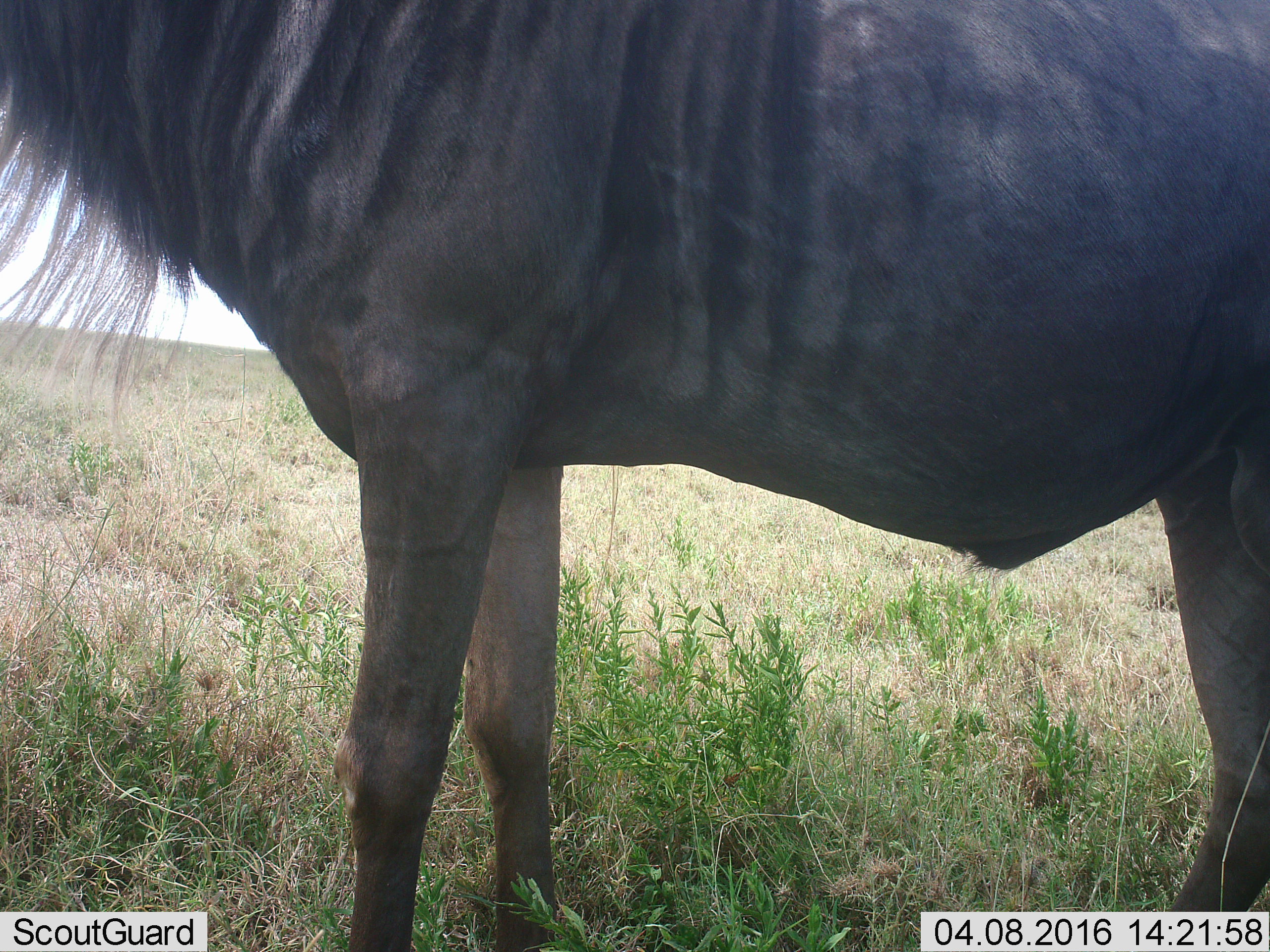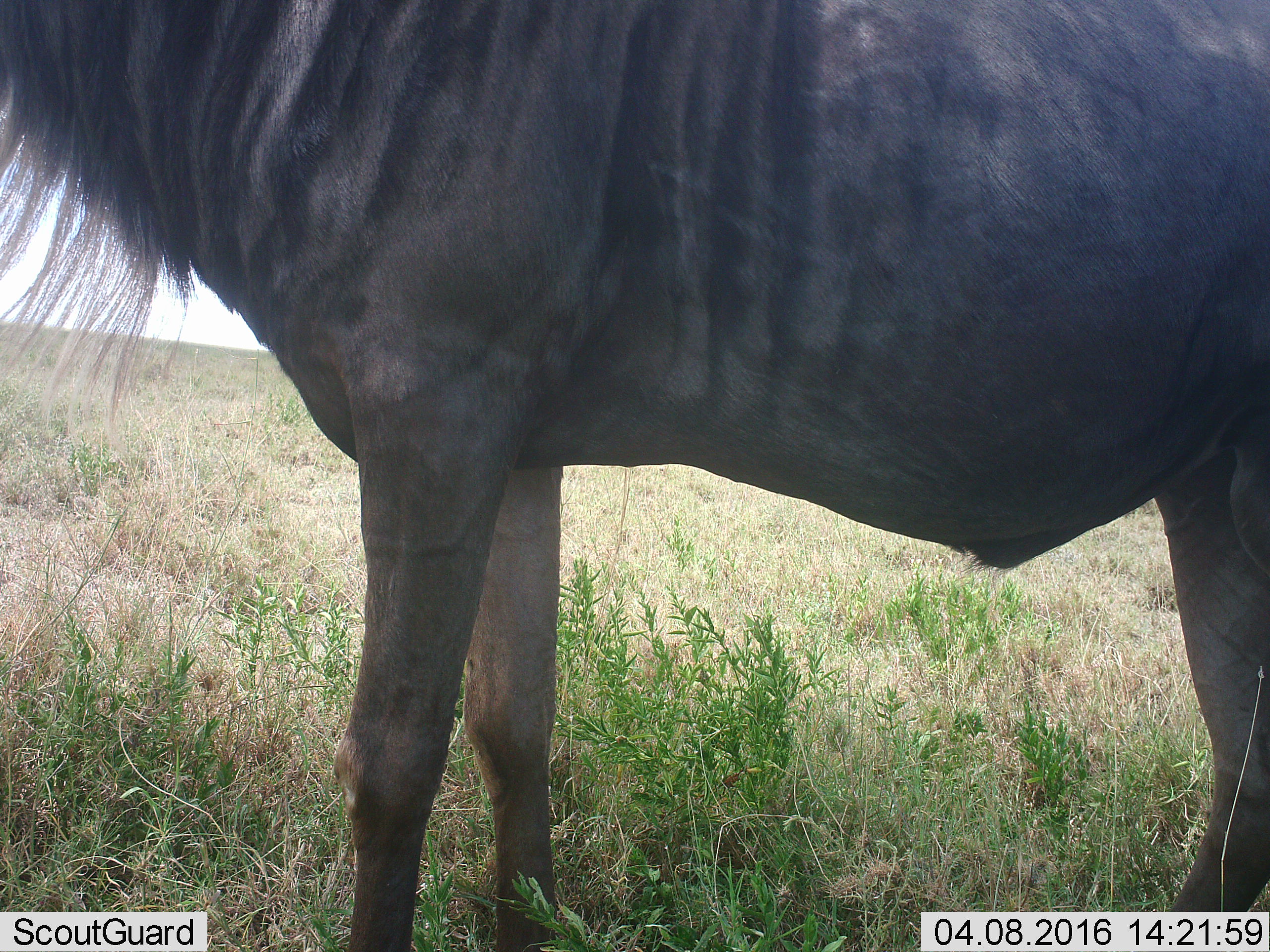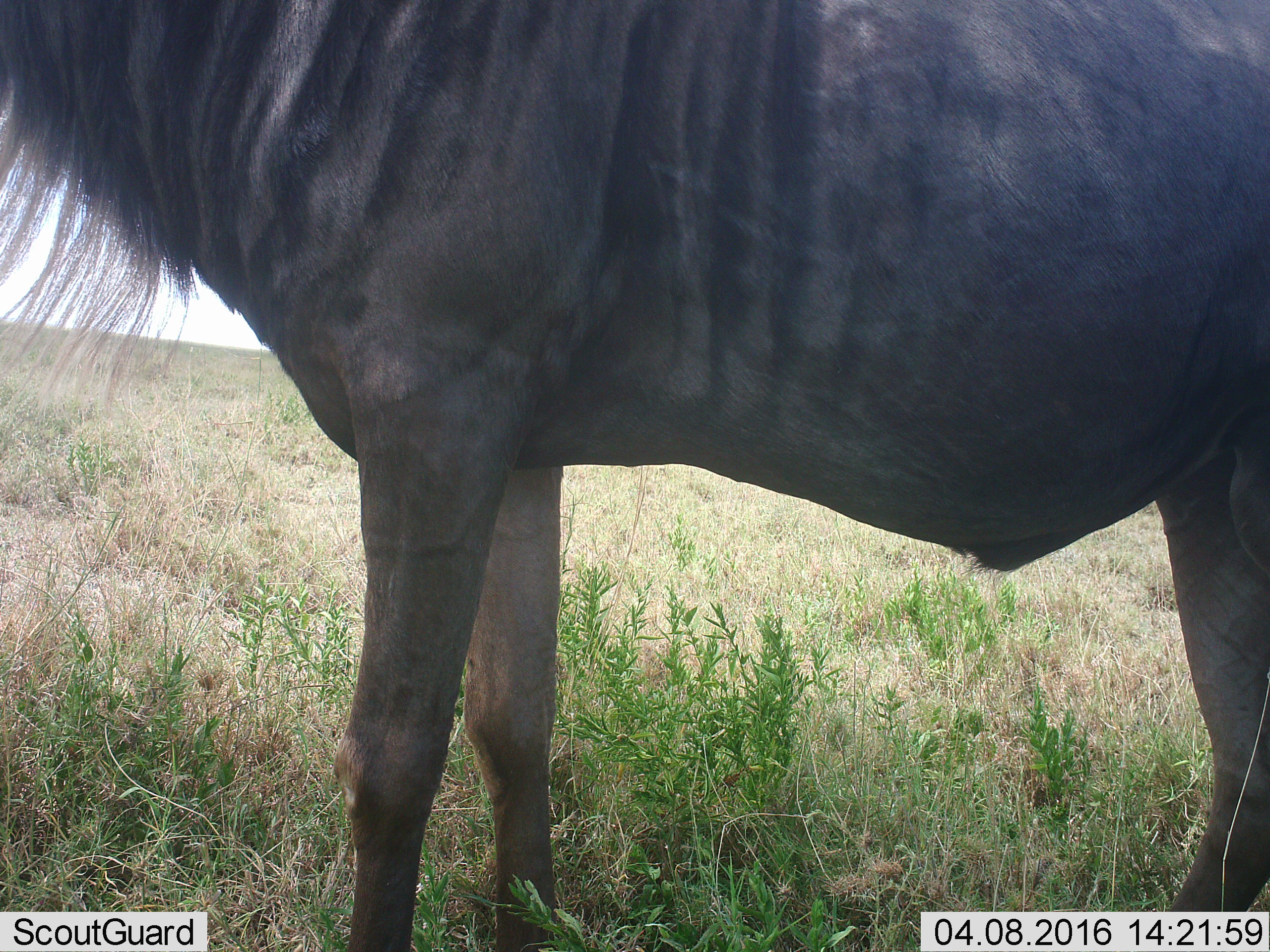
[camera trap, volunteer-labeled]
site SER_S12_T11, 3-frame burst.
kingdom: Animalia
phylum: Chordata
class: Mammalia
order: Artiodactyla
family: Bovidae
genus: Connochaetes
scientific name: Connochaetes taurinus taurinus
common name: blue wildebeest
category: wildebeestblue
Wildebeestblue (blue wildebeest) (Connochaetes taurinus taurinus), count 1. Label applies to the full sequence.